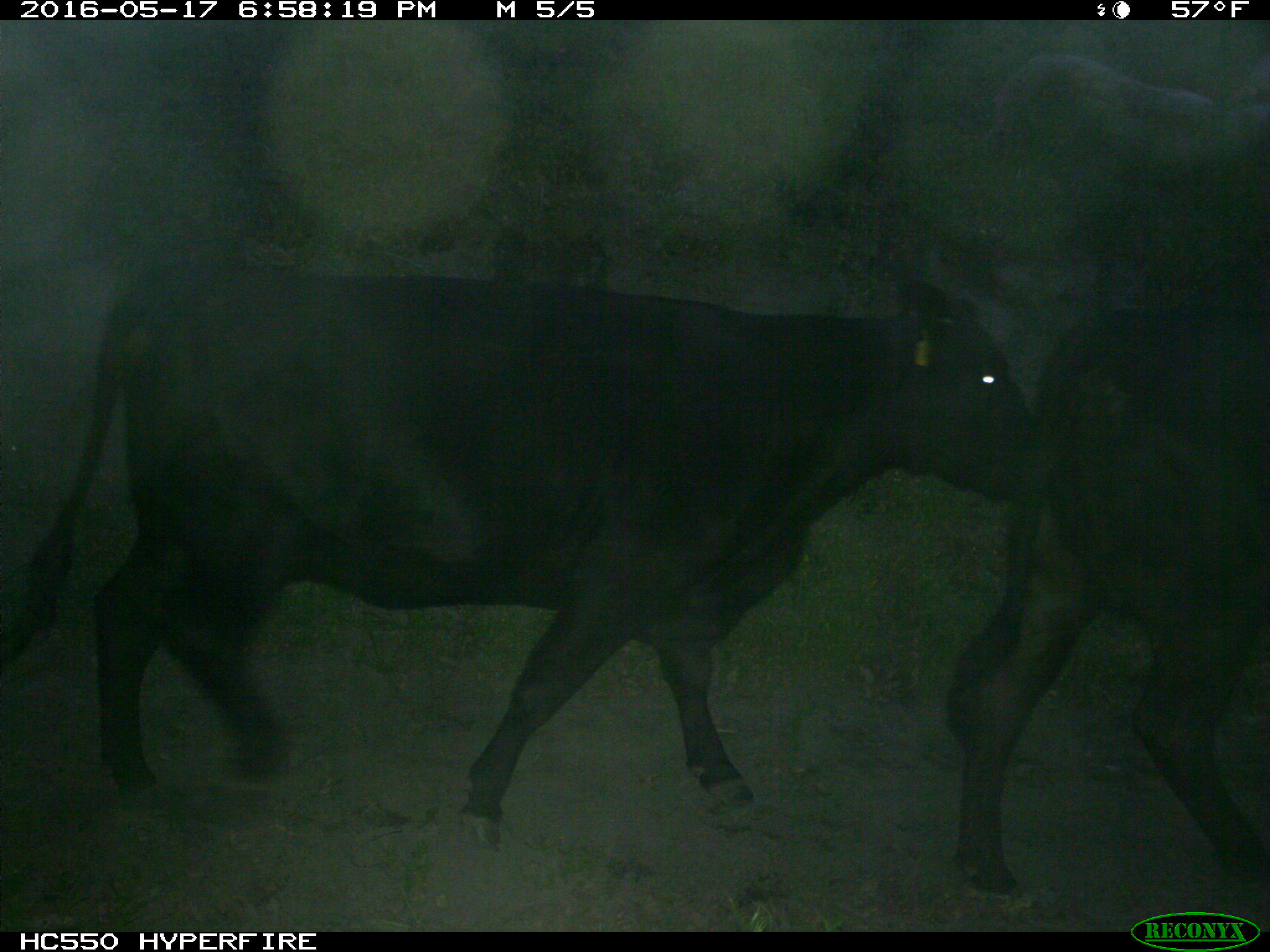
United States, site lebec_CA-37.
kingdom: Animalia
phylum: Chordata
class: Mammalia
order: Artiodactyla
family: Bovidae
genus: Bos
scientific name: Bos taurus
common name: domestic cow